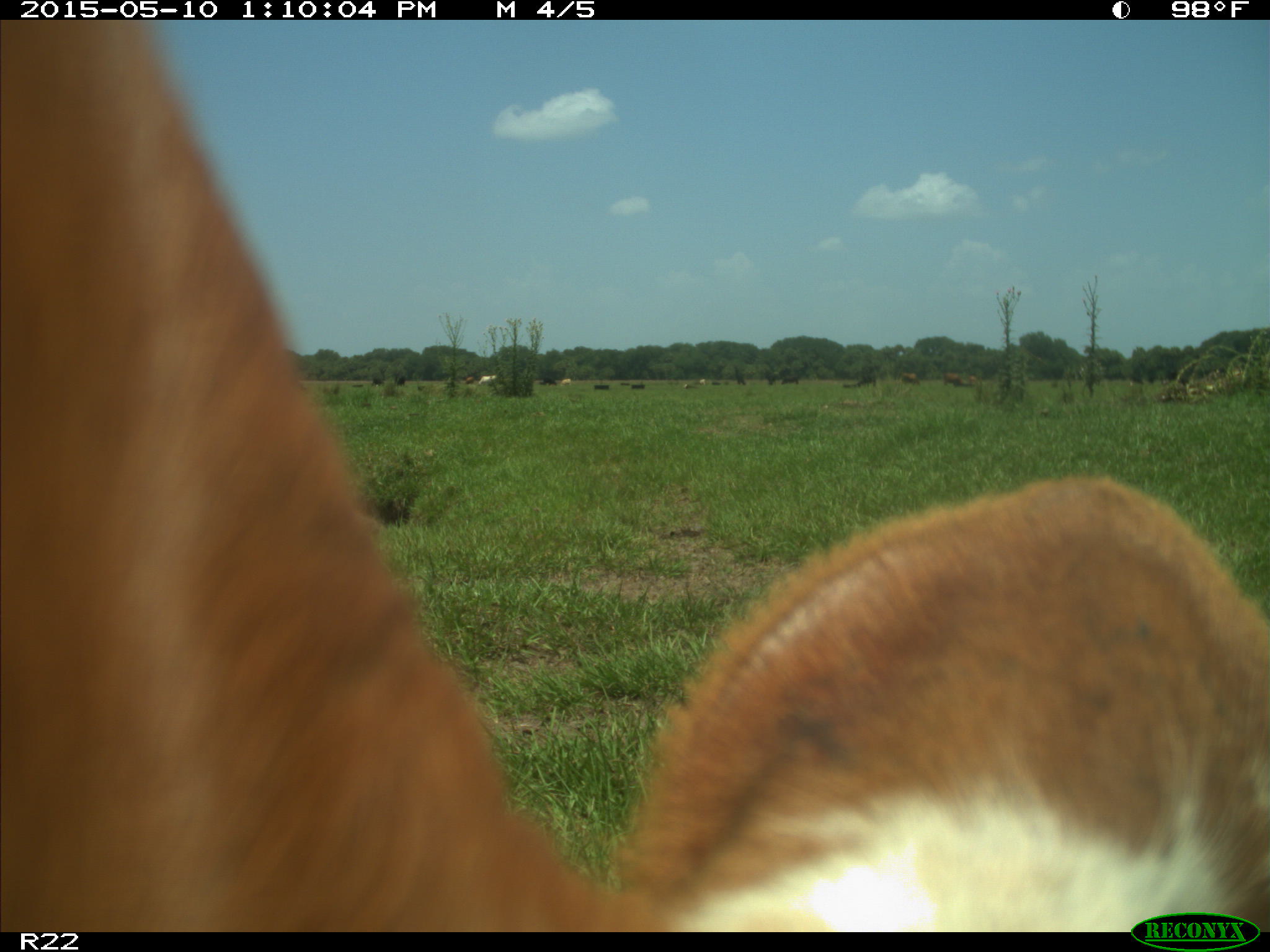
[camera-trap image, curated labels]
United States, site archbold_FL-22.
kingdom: Animalia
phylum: Chordata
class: Mammalia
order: Artiodactyla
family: Bovidae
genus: Bos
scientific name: Bos taurus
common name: domestic cow